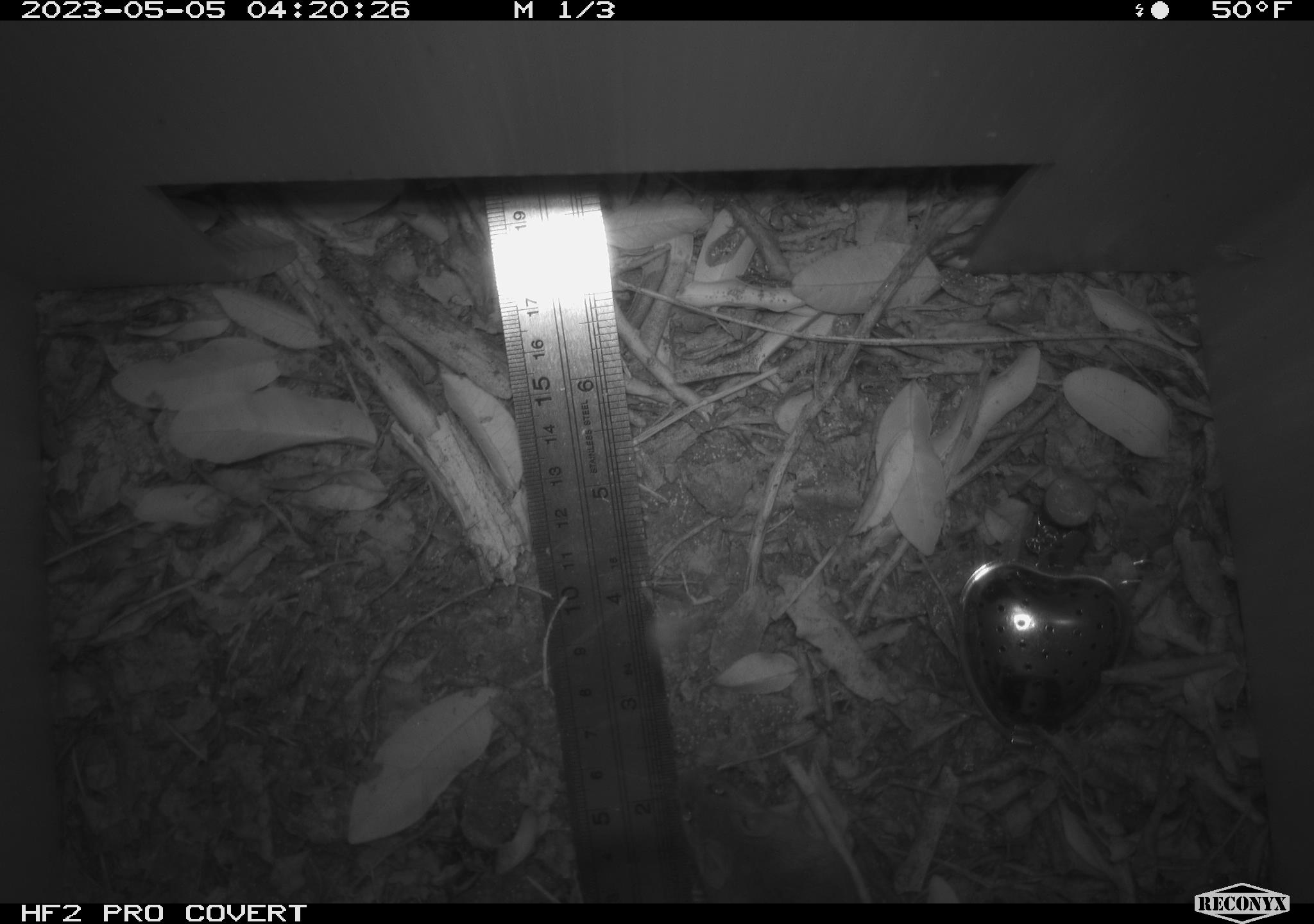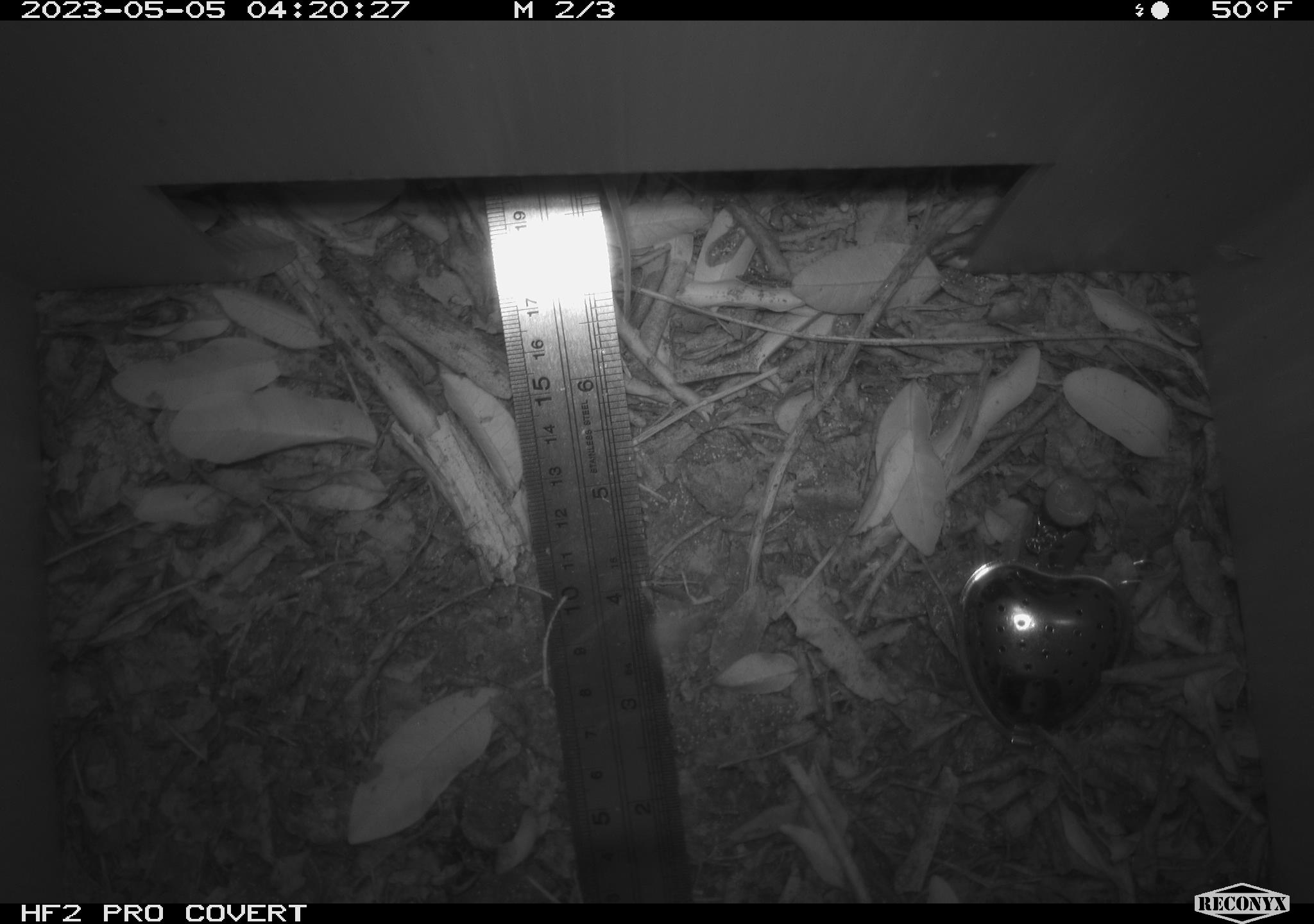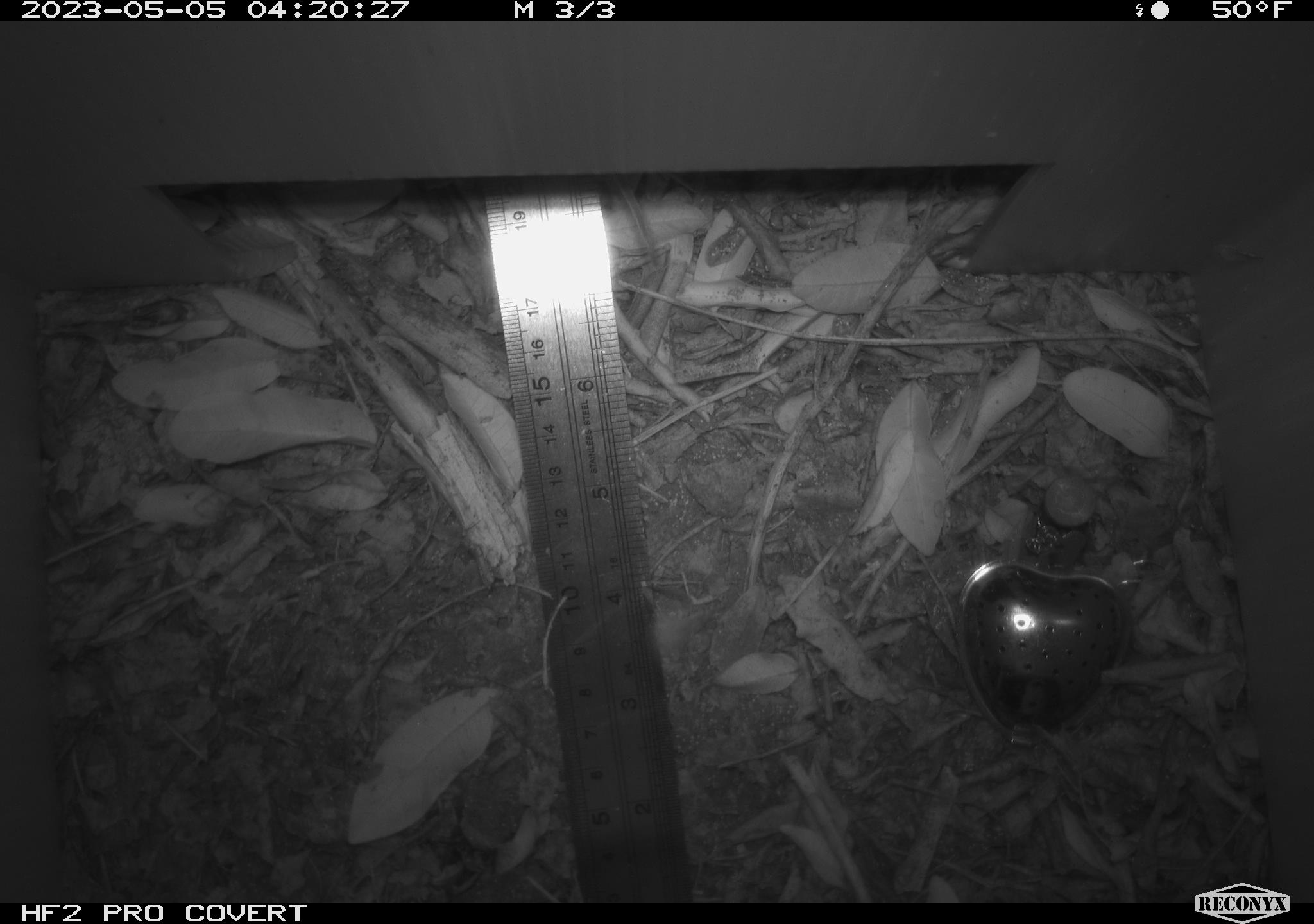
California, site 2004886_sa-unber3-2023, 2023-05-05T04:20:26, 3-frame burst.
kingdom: Animalia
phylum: Chordata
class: Mammalia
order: Rodentia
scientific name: Rodentia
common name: mouse species